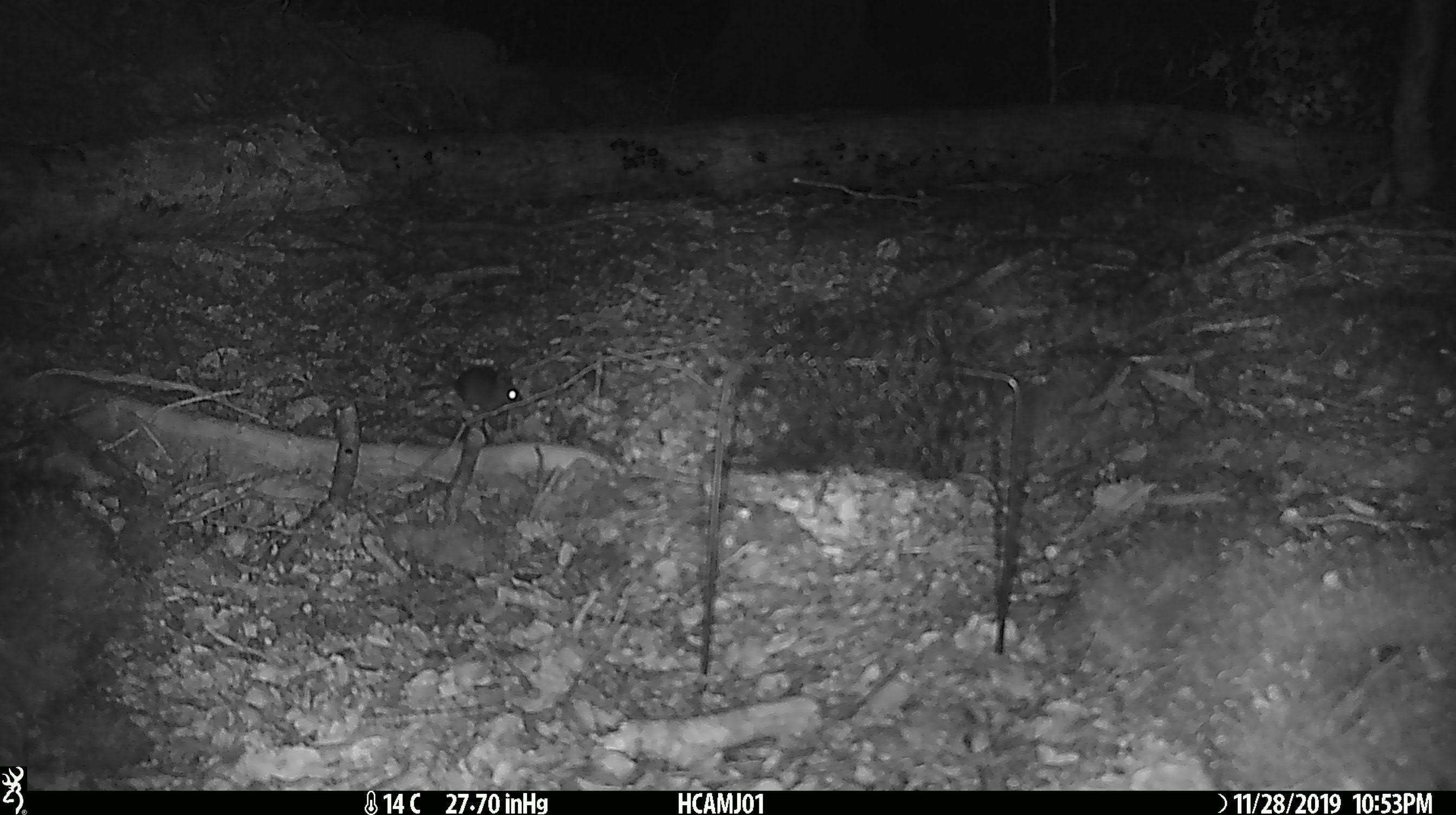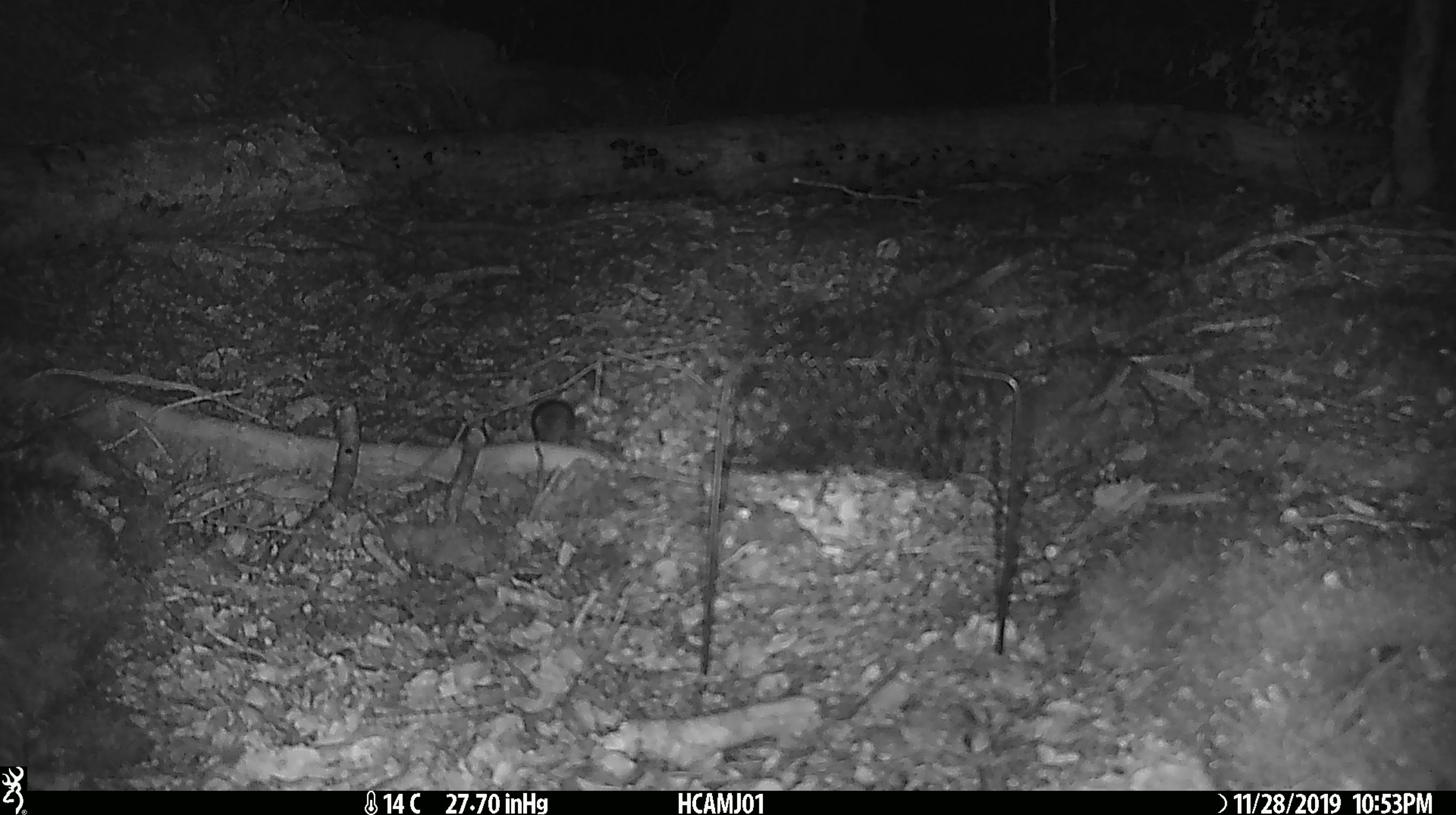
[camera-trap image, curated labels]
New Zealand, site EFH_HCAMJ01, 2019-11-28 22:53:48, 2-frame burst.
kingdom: Animalia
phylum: Chordata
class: Mammalia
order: Rodentia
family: Muridae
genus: Mus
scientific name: Mus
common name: mouse